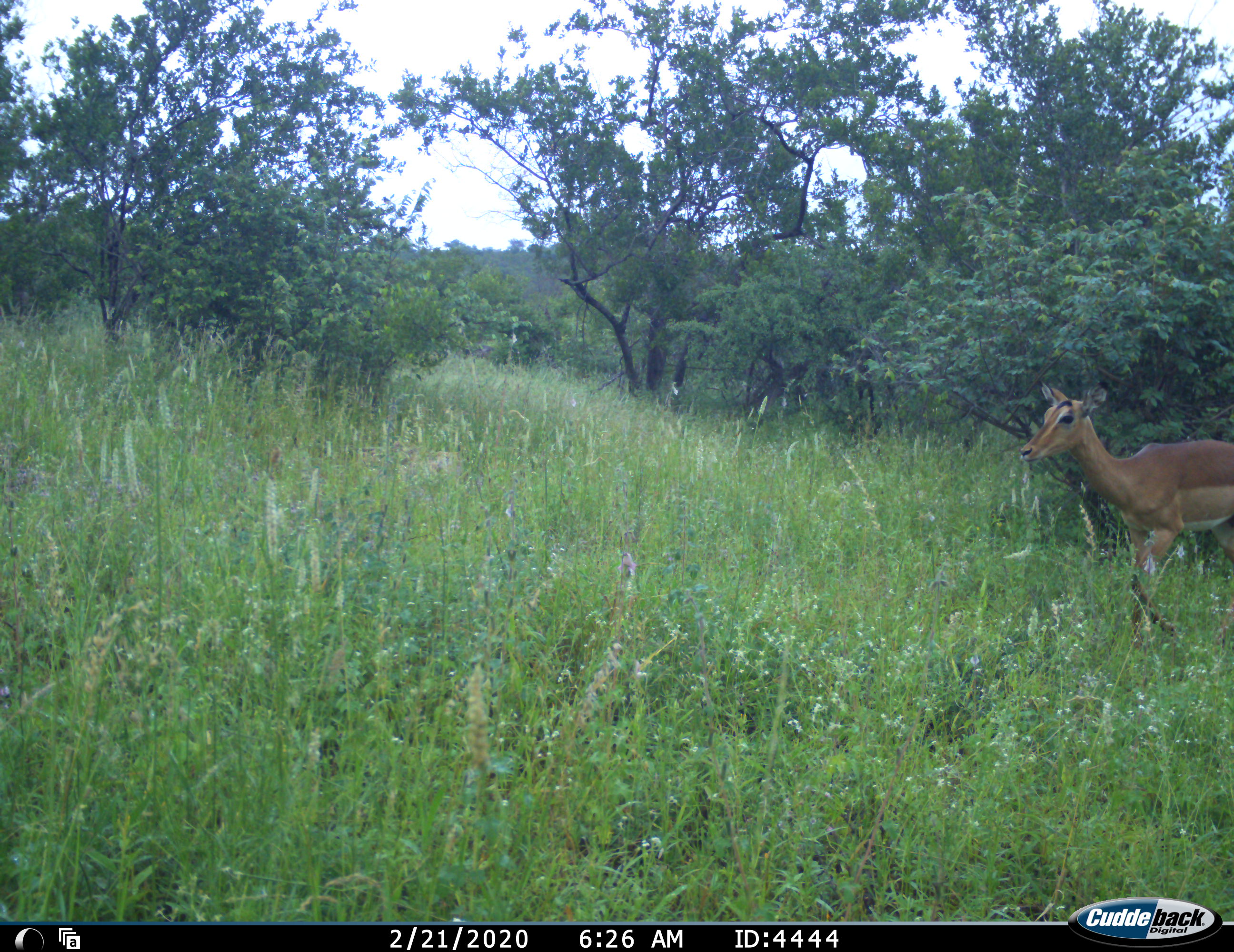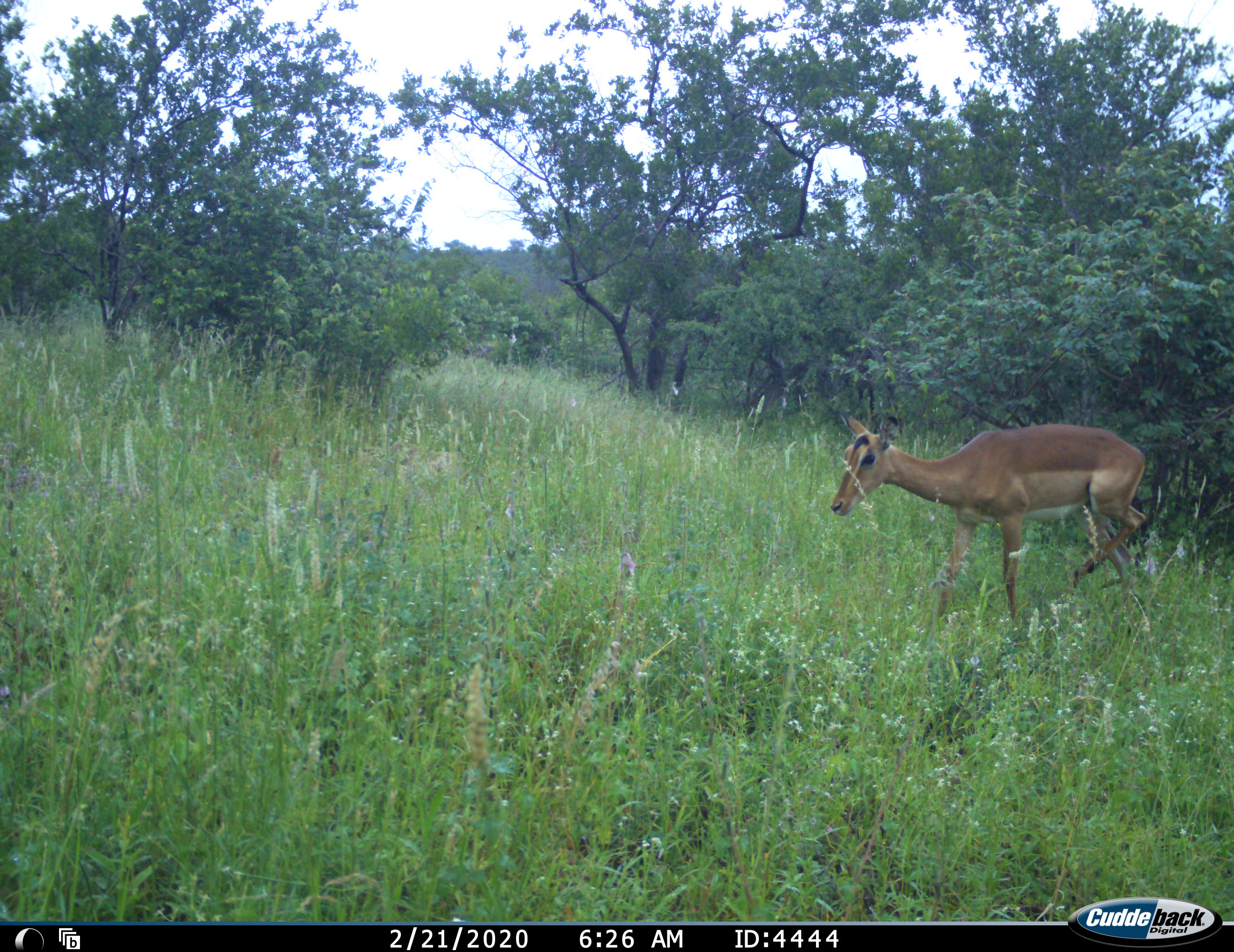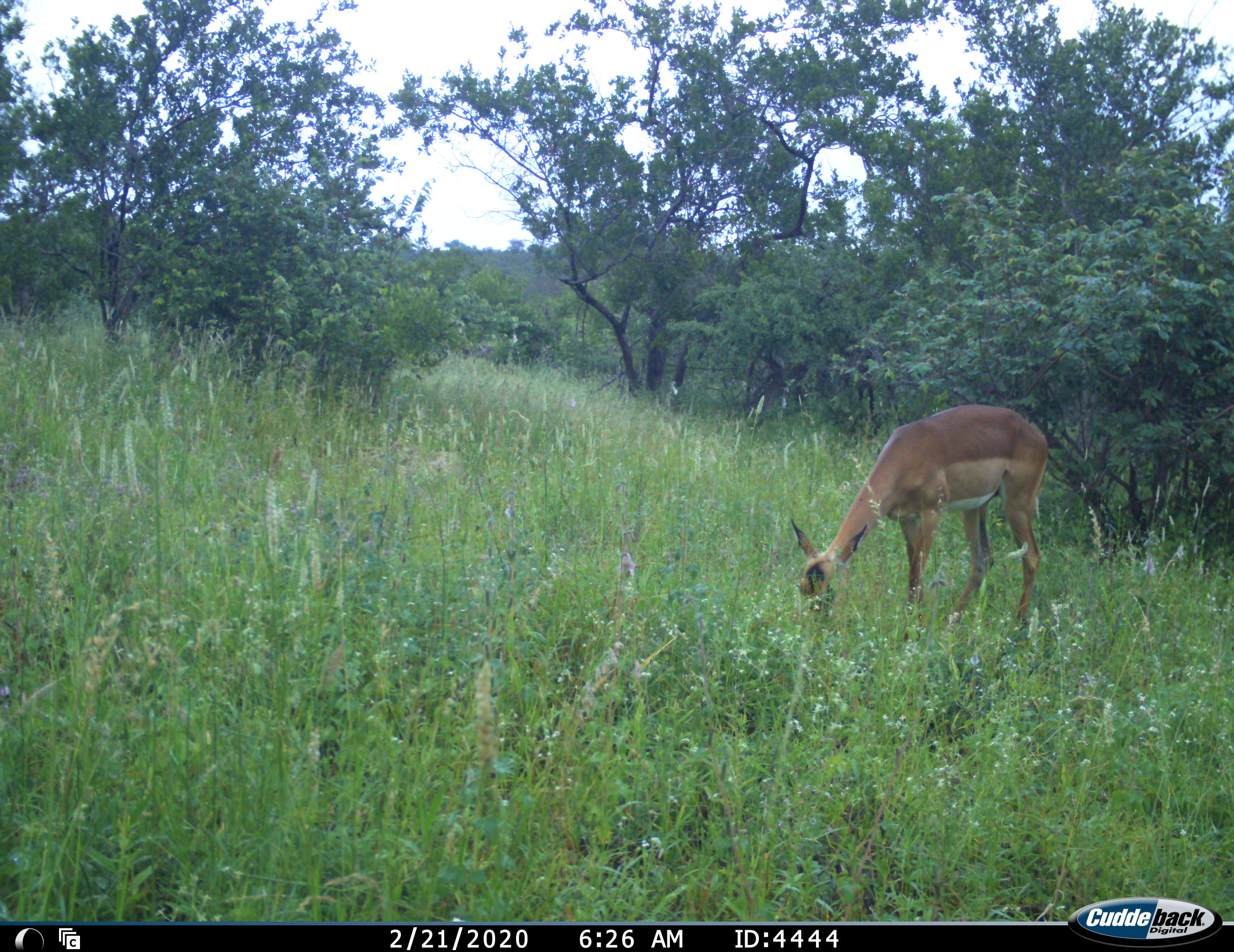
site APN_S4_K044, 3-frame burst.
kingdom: Animalia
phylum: Chordata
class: Mammalia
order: Artiodactyla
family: Bovidae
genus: Aepyceros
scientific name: Aepyceros melampus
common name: impala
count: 1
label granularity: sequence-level